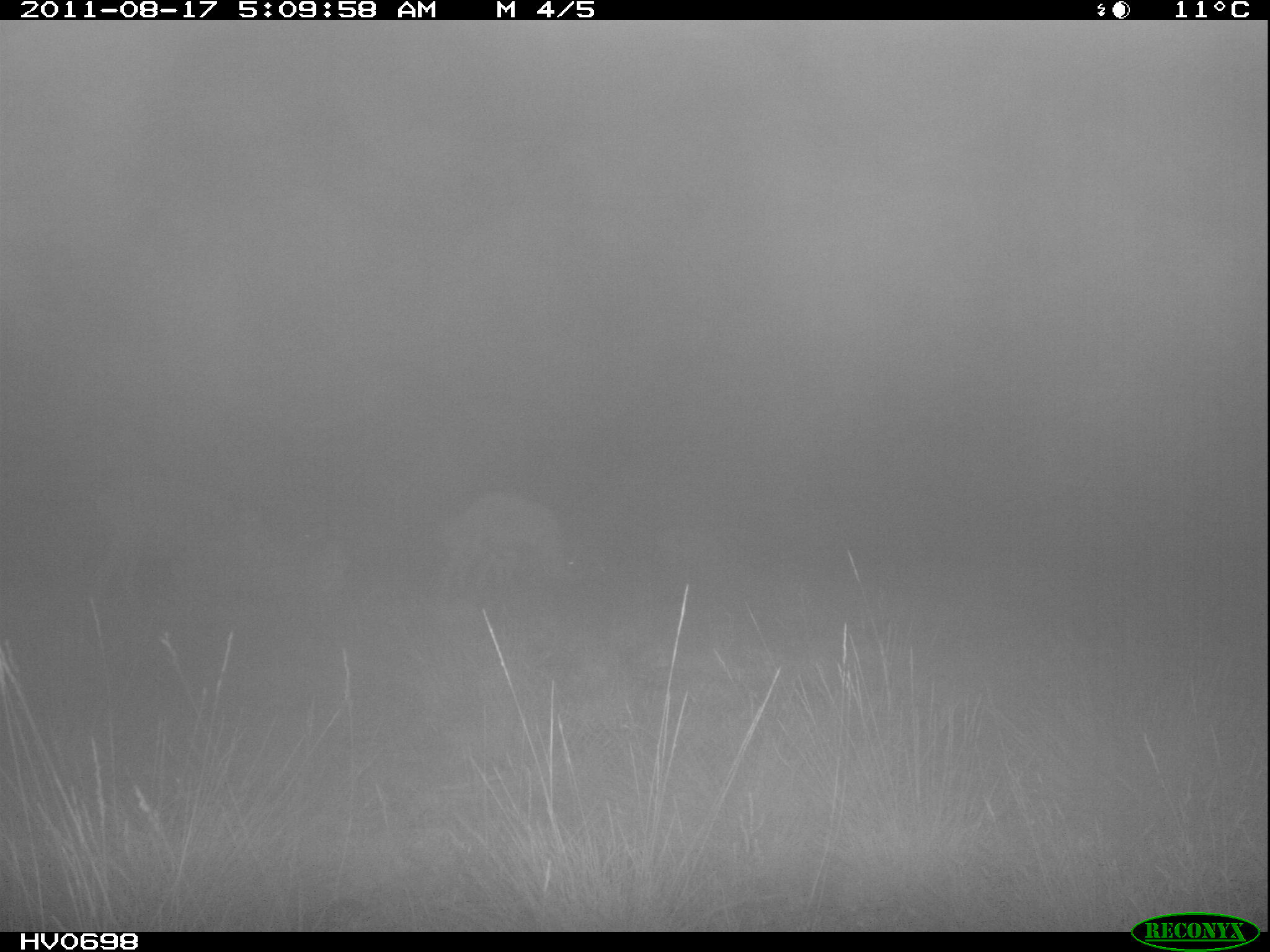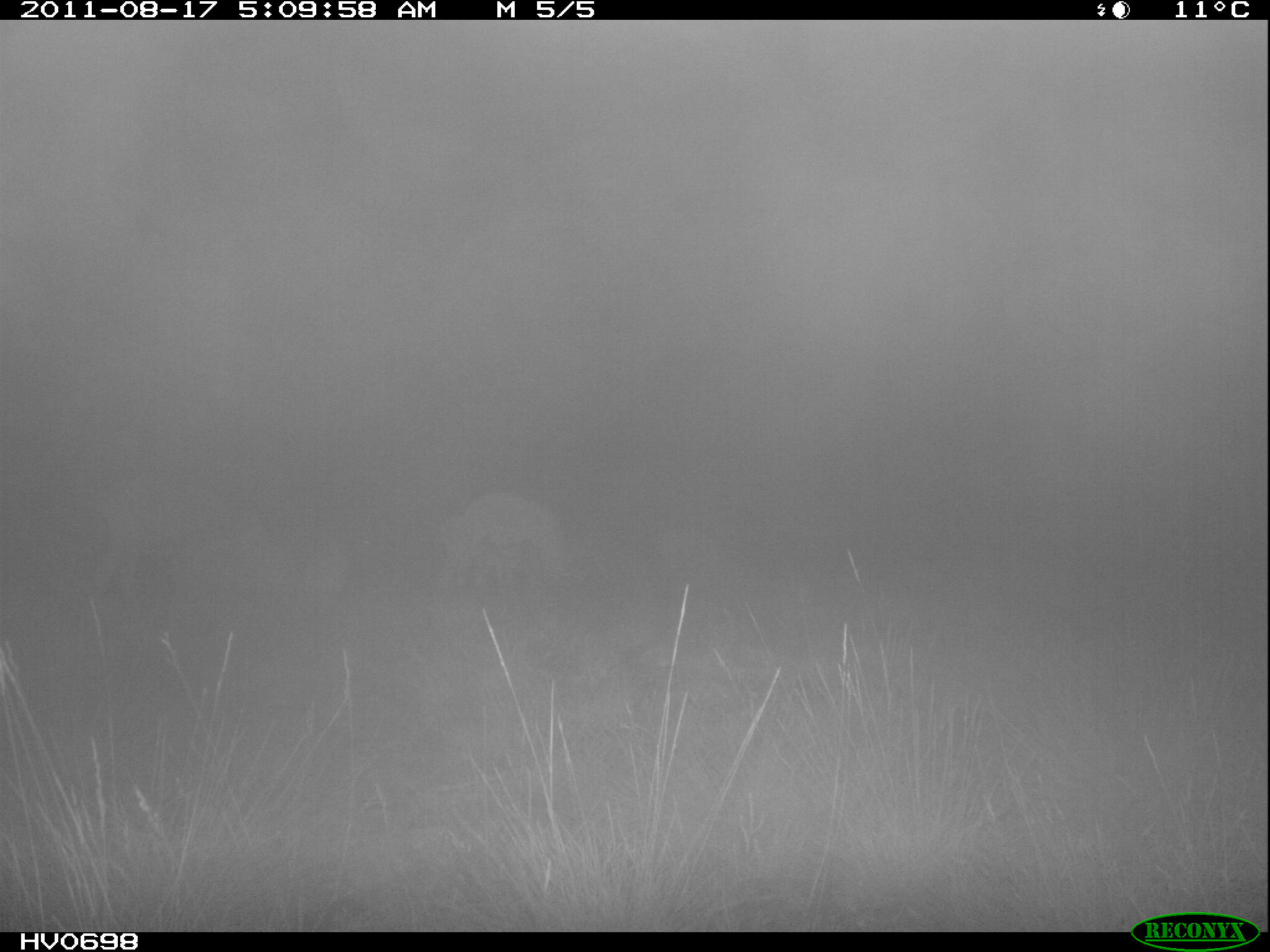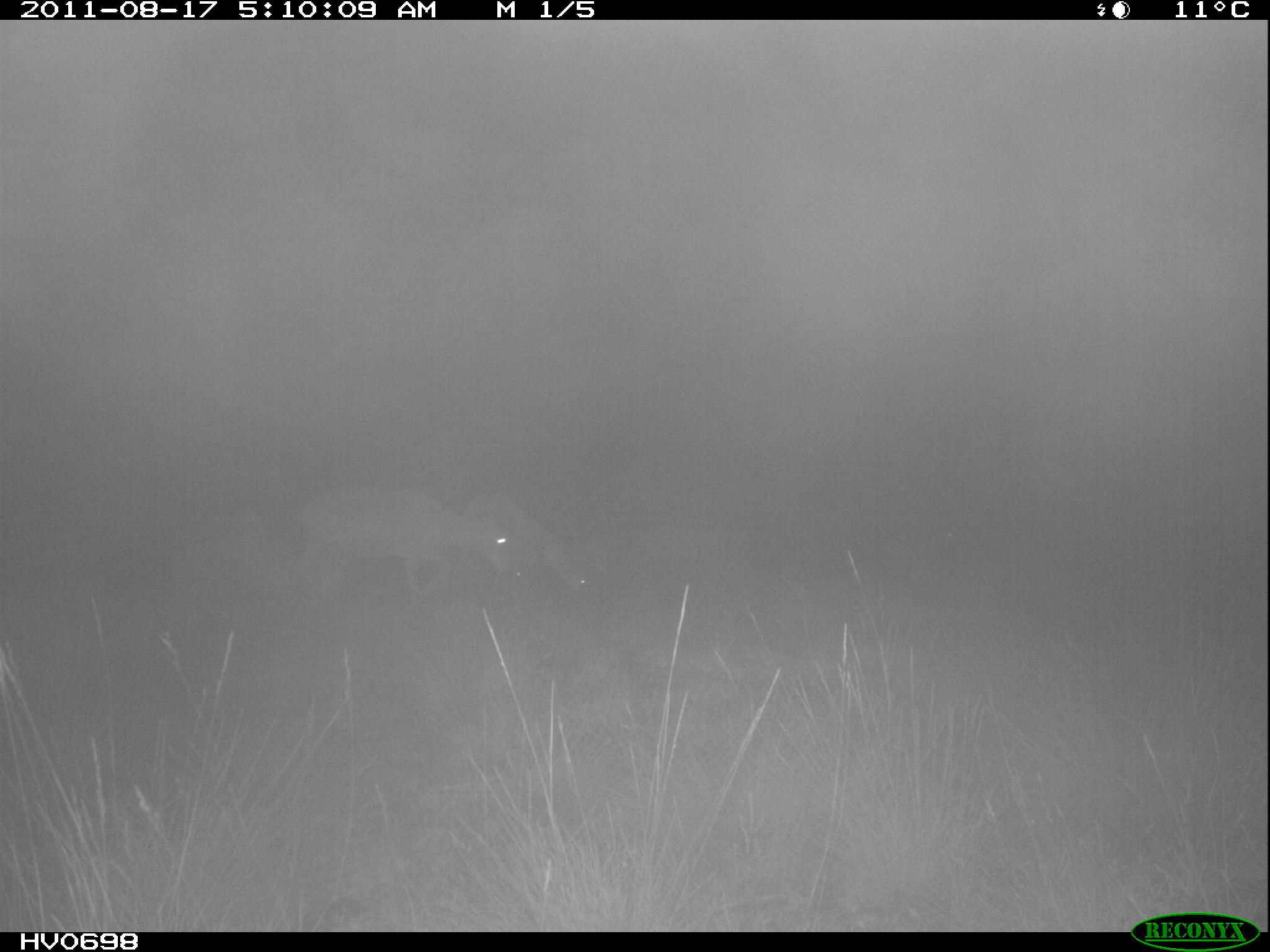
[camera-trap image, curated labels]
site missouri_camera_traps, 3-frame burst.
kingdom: Animalia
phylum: Chordata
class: Mammalia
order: Artiodactyla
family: Bovidae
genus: Ovis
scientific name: Ovis ammon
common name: mouflon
Mouflon (Ovis ammon). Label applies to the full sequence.